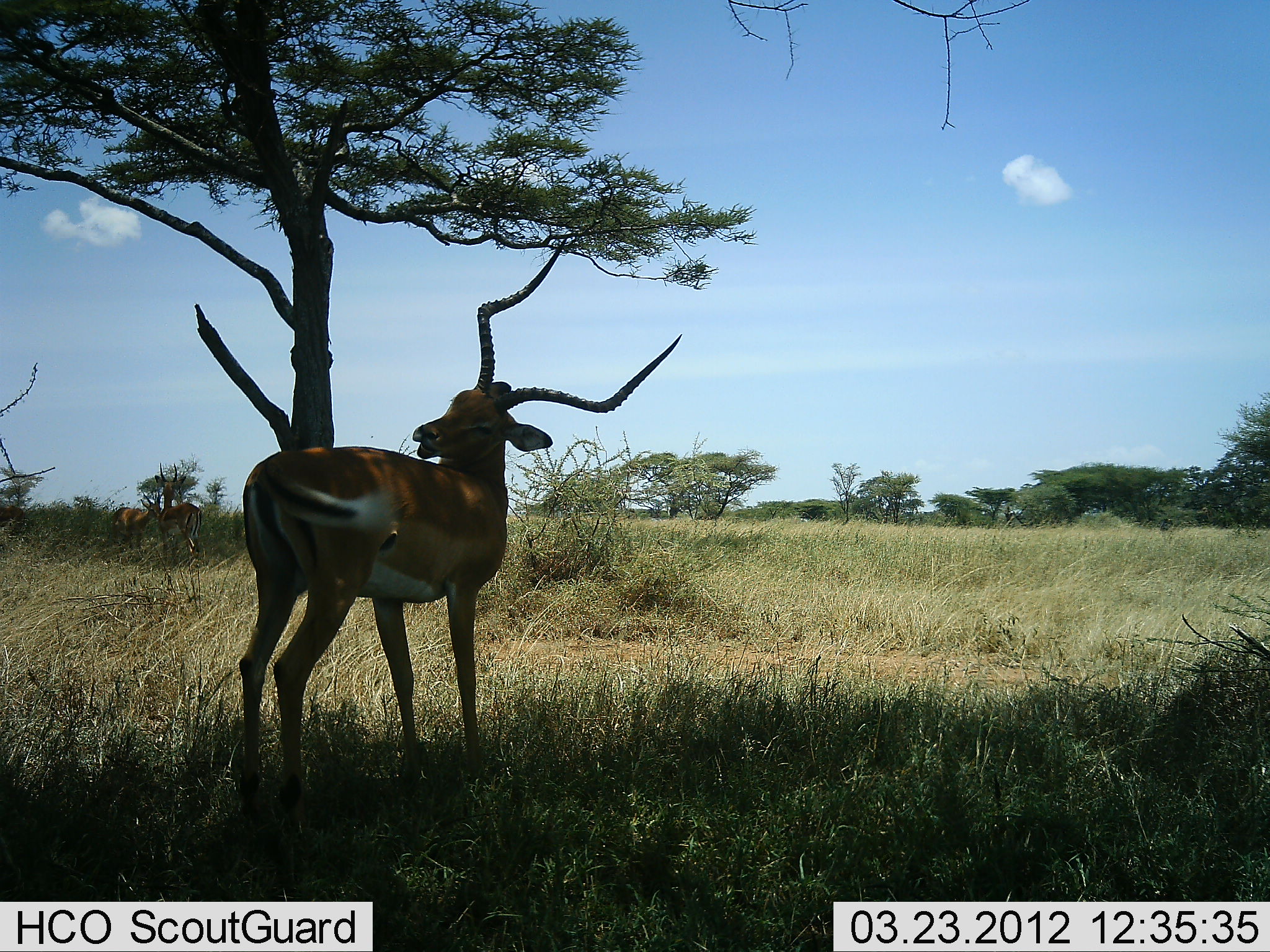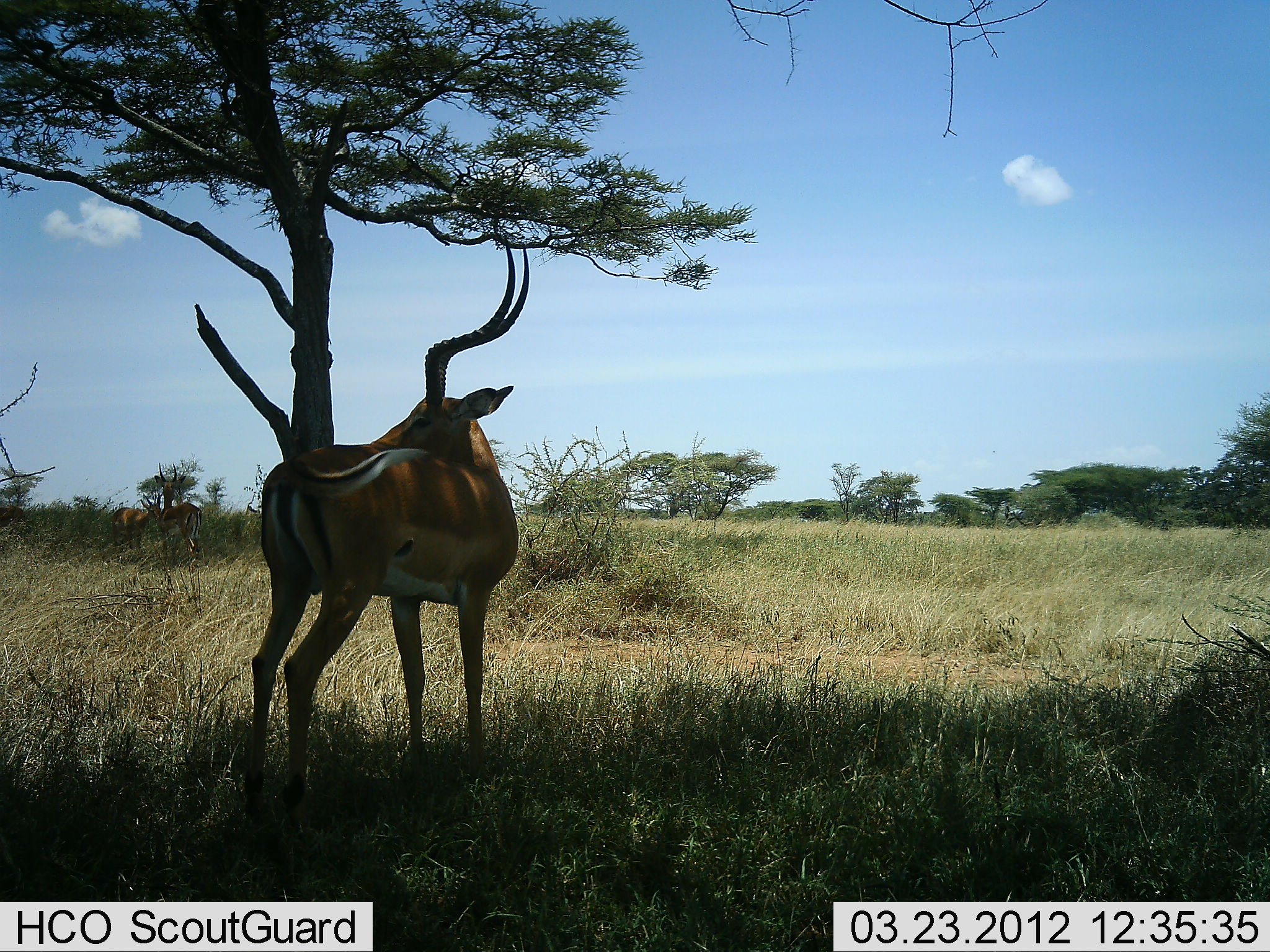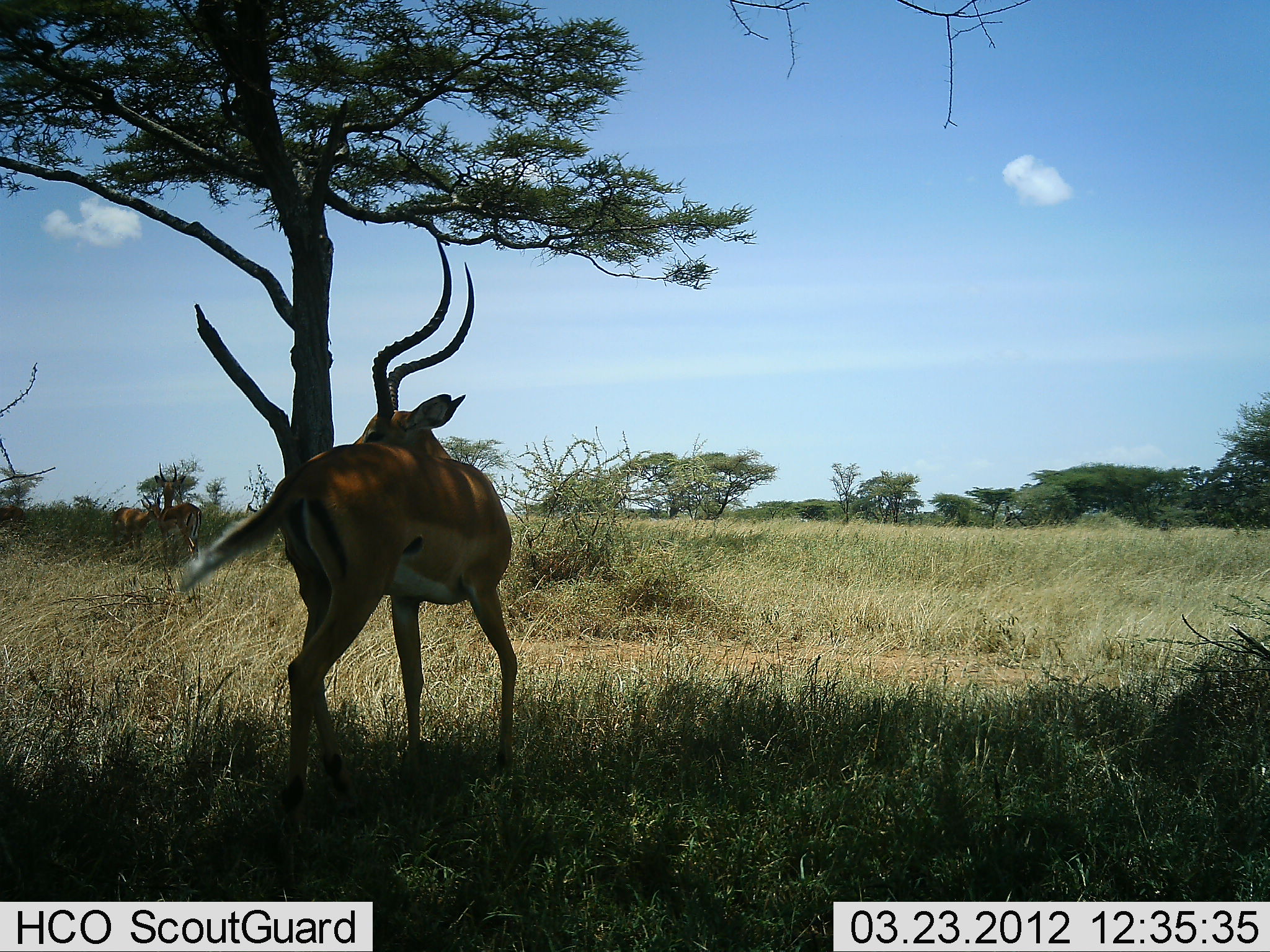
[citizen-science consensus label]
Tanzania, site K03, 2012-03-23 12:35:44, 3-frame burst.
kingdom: Animalia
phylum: Chordata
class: Mammalia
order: Artiodactyla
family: Bovidae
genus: Aepyceros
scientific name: Aepyceros melampus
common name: impala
Impala (Aepyceros melampus), count 1. Behavior (volunteer vote fractions): standing 93%, resting 0%, moving 13%, interacting 0%. Young present (vote fraction): 0%. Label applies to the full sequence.